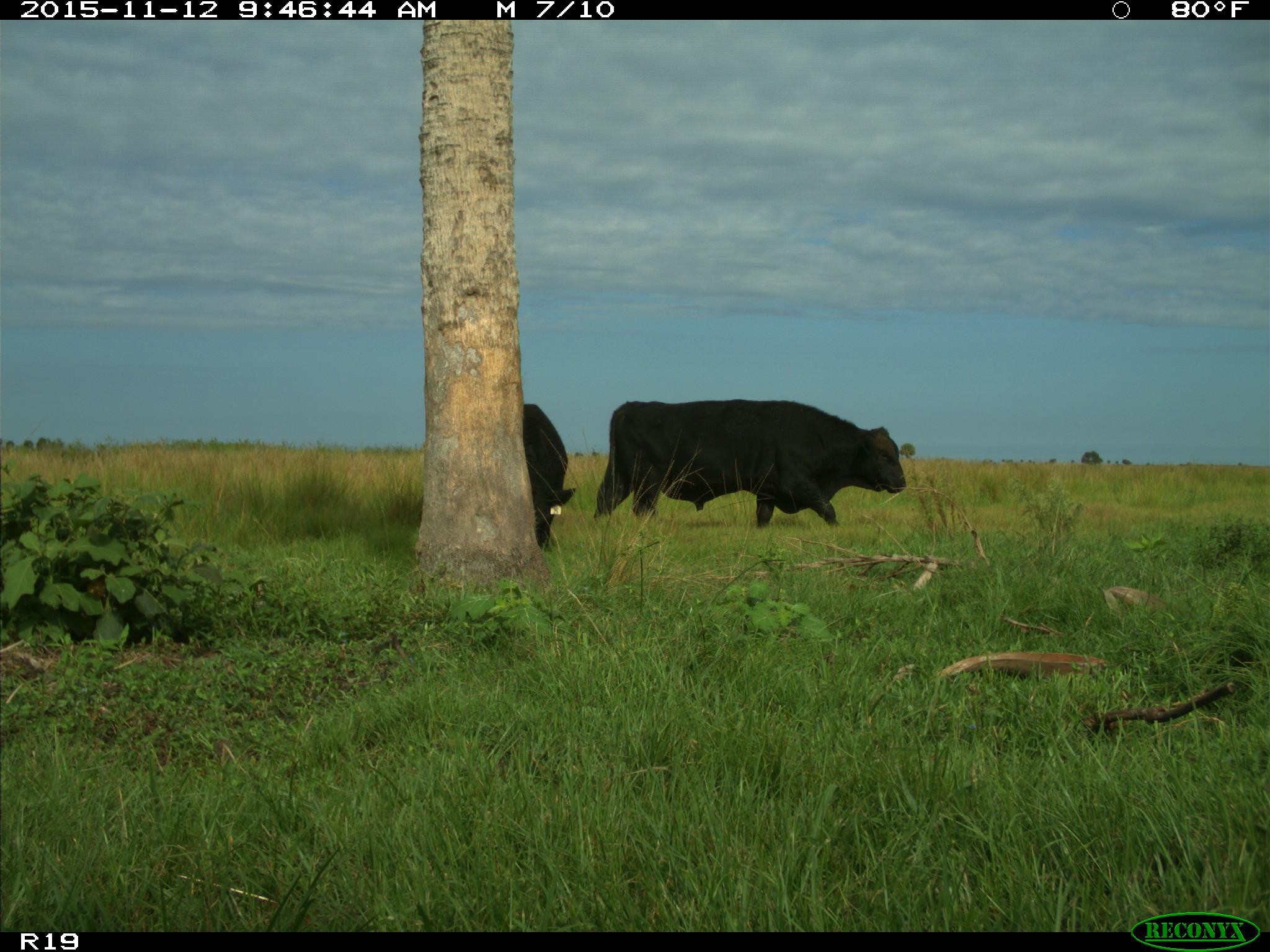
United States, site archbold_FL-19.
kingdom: Animalia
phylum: Chordata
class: Mammalia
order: Artiodactyla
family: Bovidae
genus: Bos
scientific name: Bos taurus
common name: domestic cow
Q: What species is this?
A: Bos taurus (domestic cow).